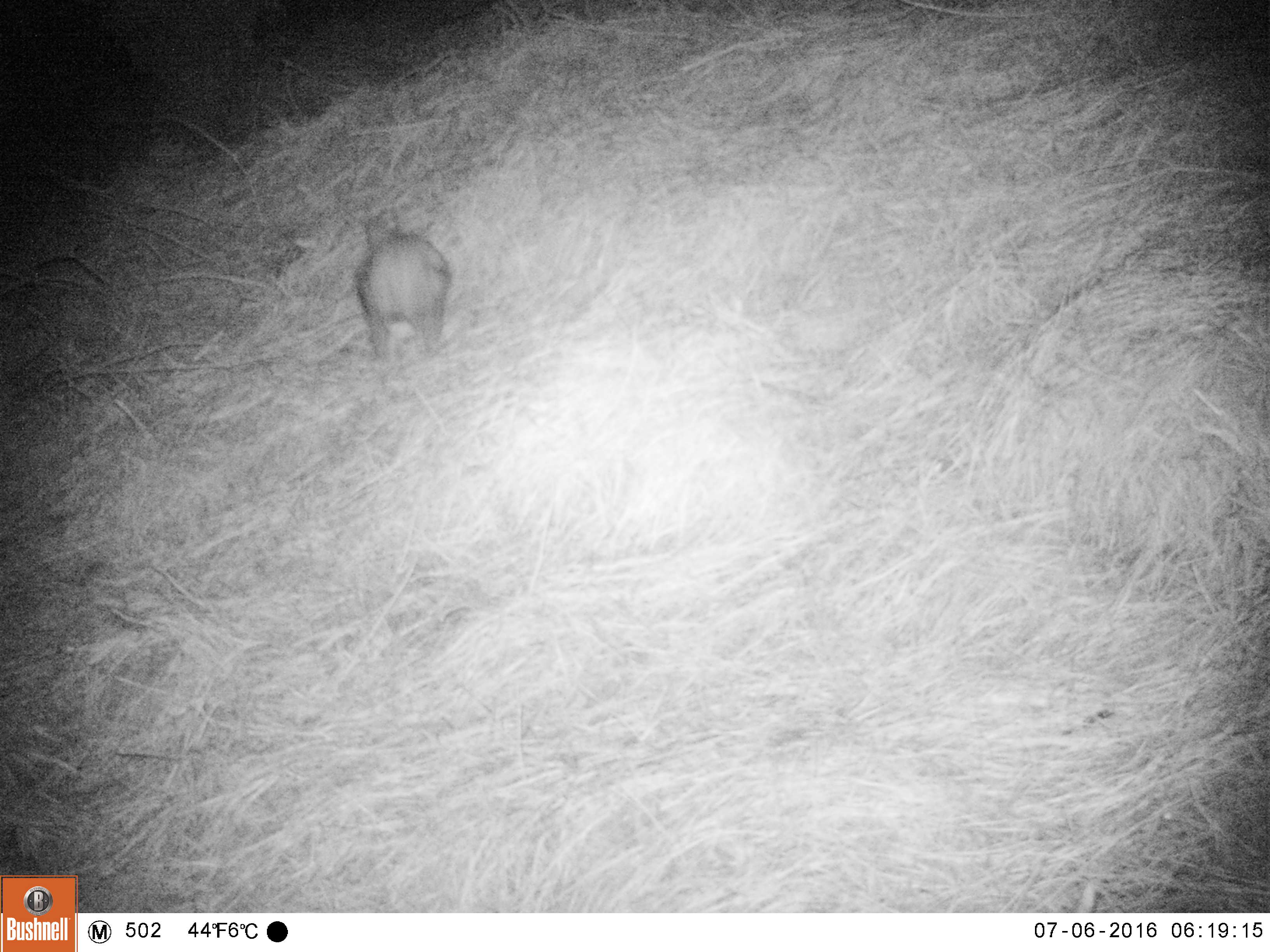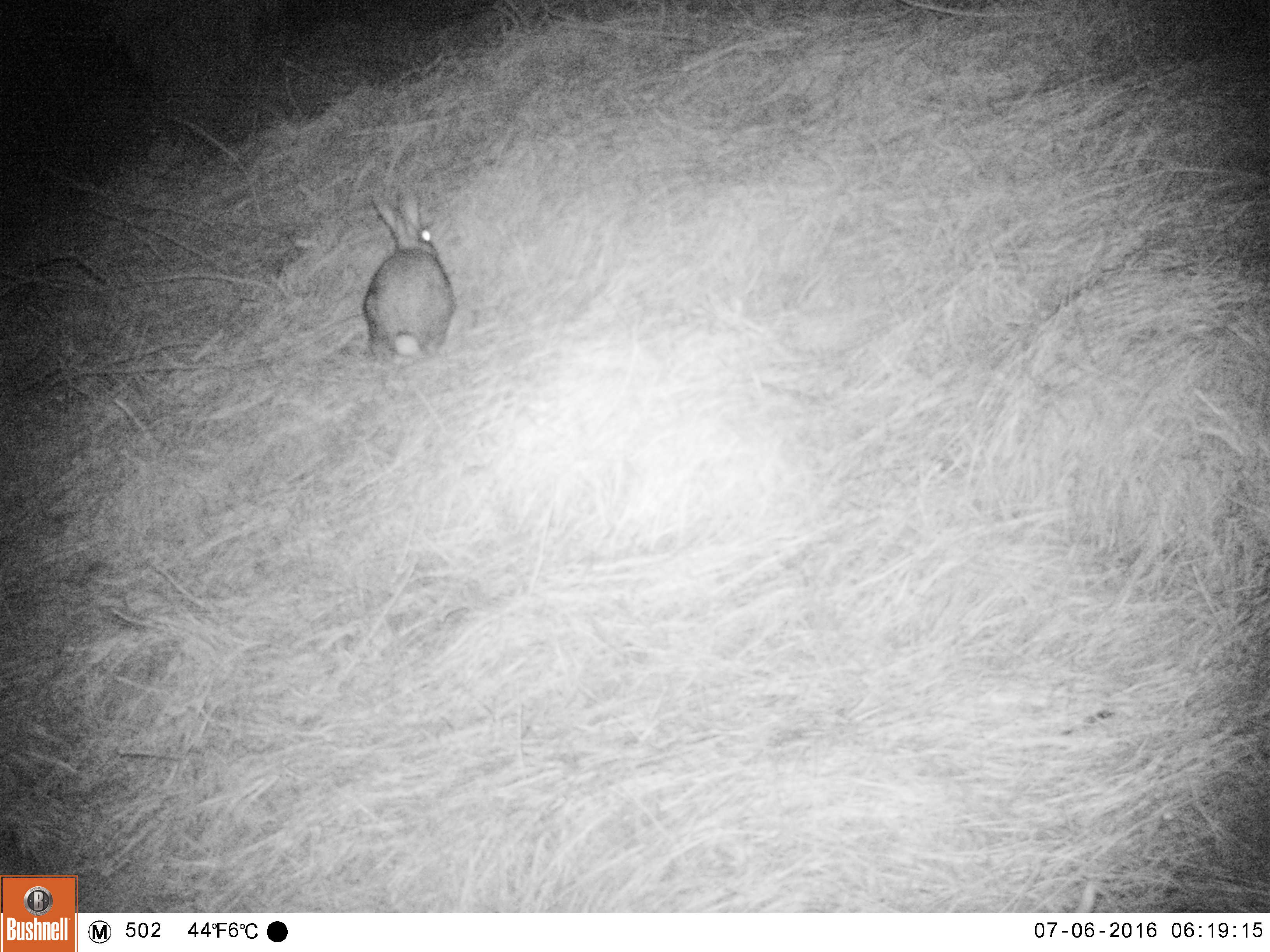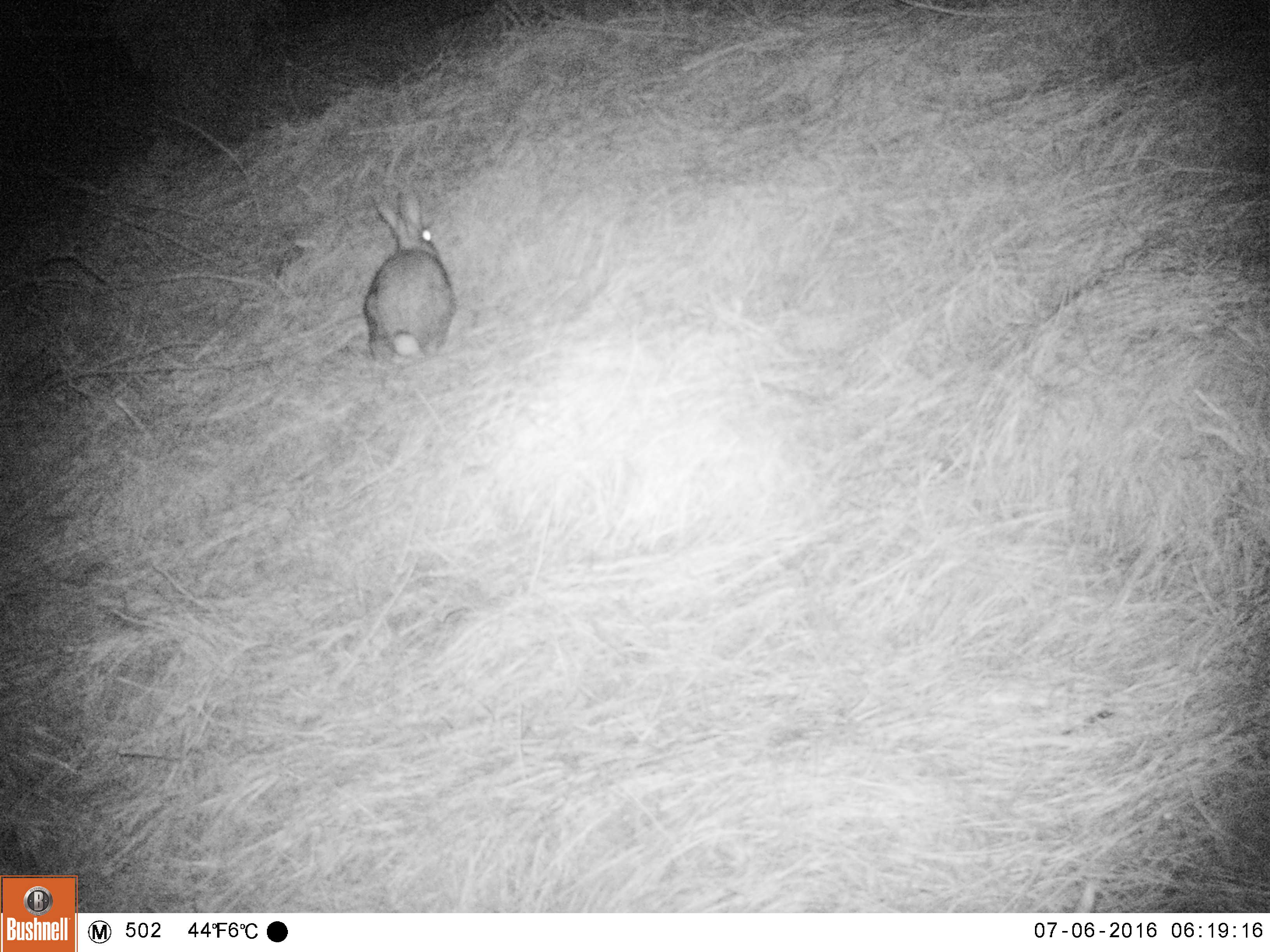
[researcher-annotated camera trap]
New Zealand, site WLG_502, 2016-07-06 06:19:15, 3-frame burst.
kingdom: Animalia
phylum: Chordata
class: Mammalia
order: Lagomorpha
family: Leporidae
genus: Oryctolagus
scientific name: Oryctolagus cuniculus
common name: european rabbit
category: rabbit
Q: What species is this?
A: Rabbit (european rabbit) (Oryctolagus cuniculus).